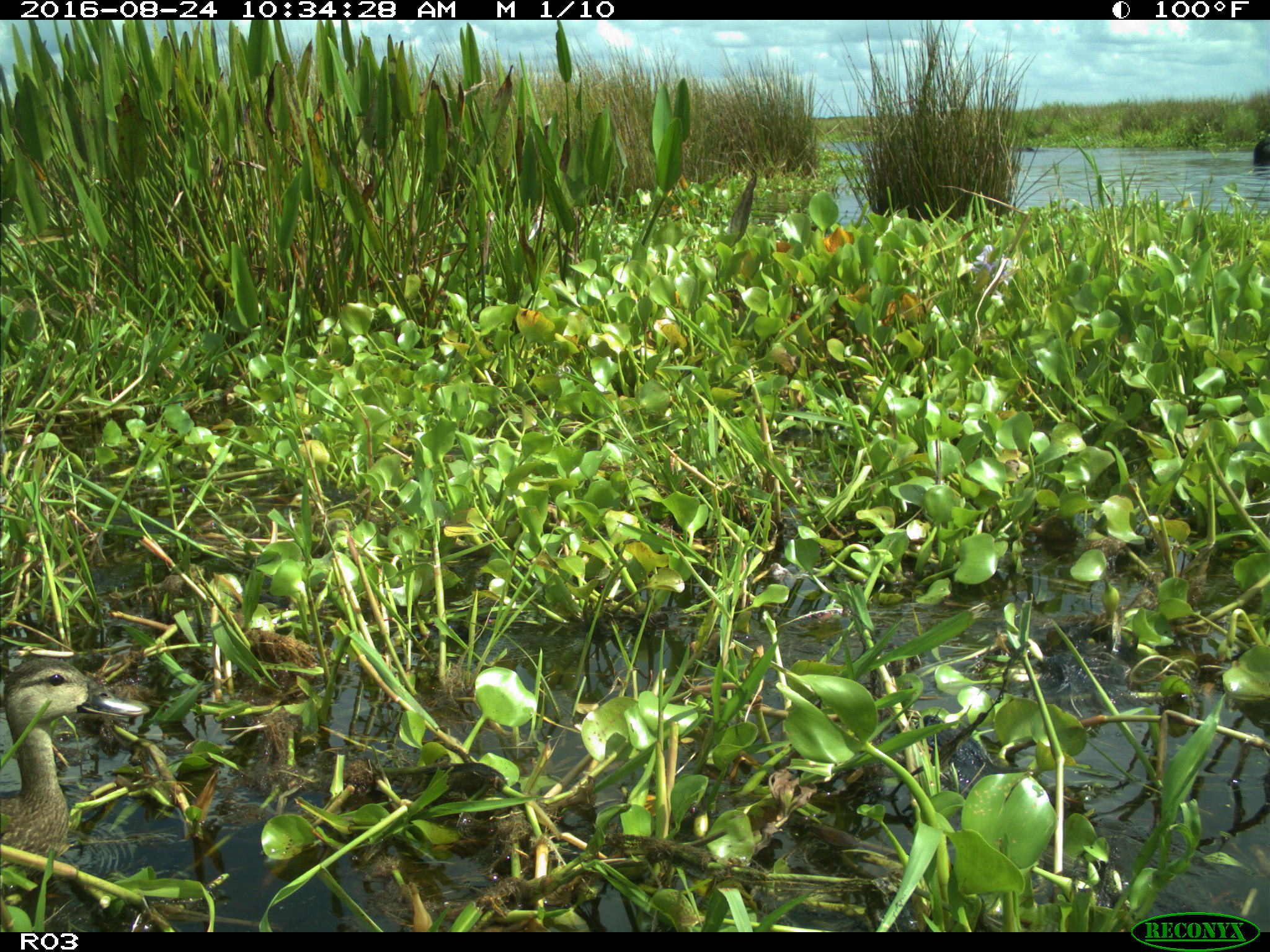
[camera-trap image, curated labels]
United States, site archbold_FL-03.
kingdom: Animalia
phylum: Chordata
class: Aves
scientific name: Aves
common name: birds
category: unidentified bird